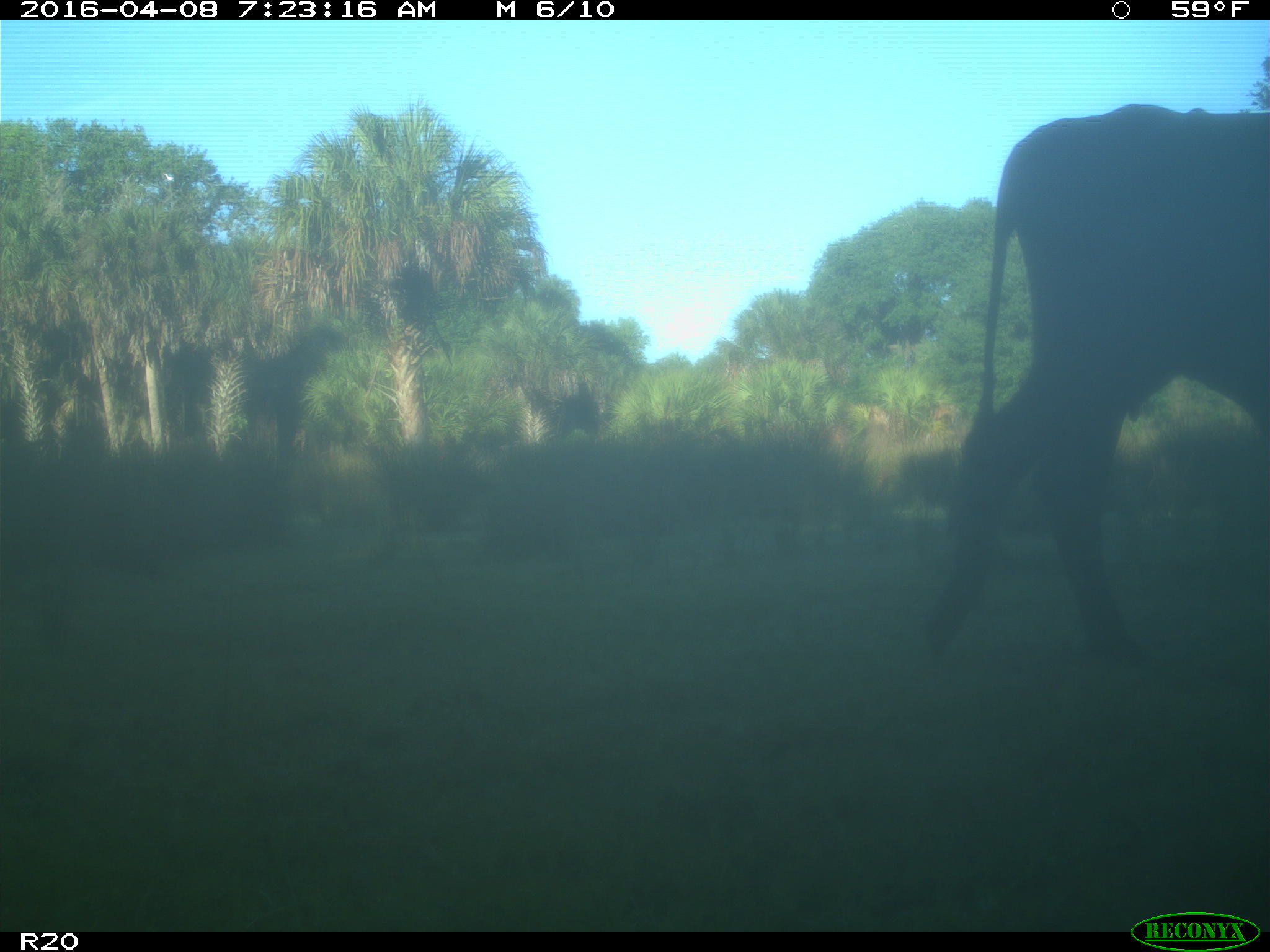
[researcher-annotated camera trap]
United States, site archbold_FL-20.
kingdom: Animalia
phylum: Chordata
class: Mammalia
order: Artiodactyla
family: Bovidae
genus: Bos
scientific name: Bos taurus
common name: domestic cow